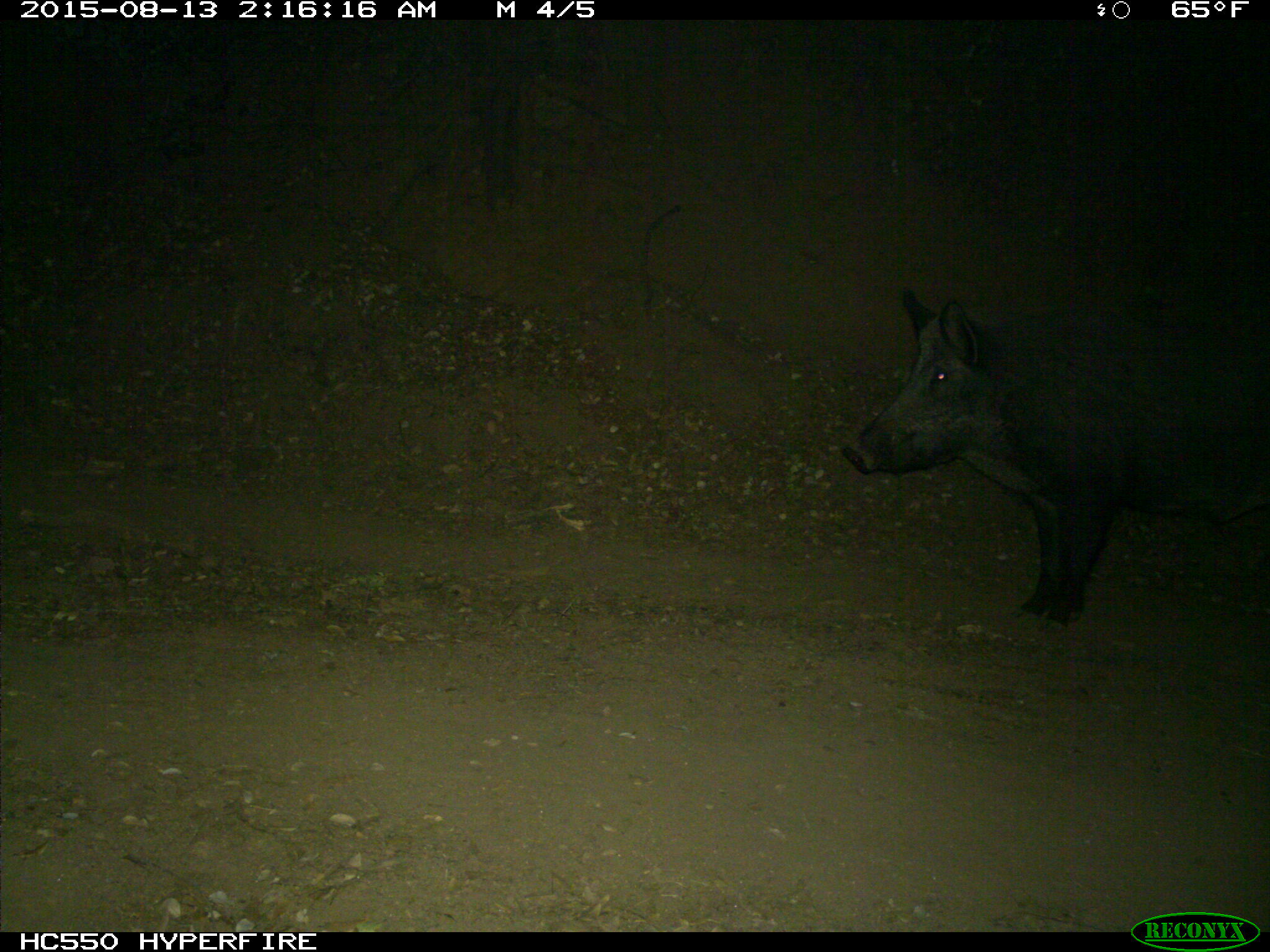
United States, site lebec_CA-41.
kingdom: Animalia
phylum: Chordata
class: Mammalia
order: Artiodactyla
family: Suidae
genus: Sus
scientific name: Sus scrofa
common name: wild boar